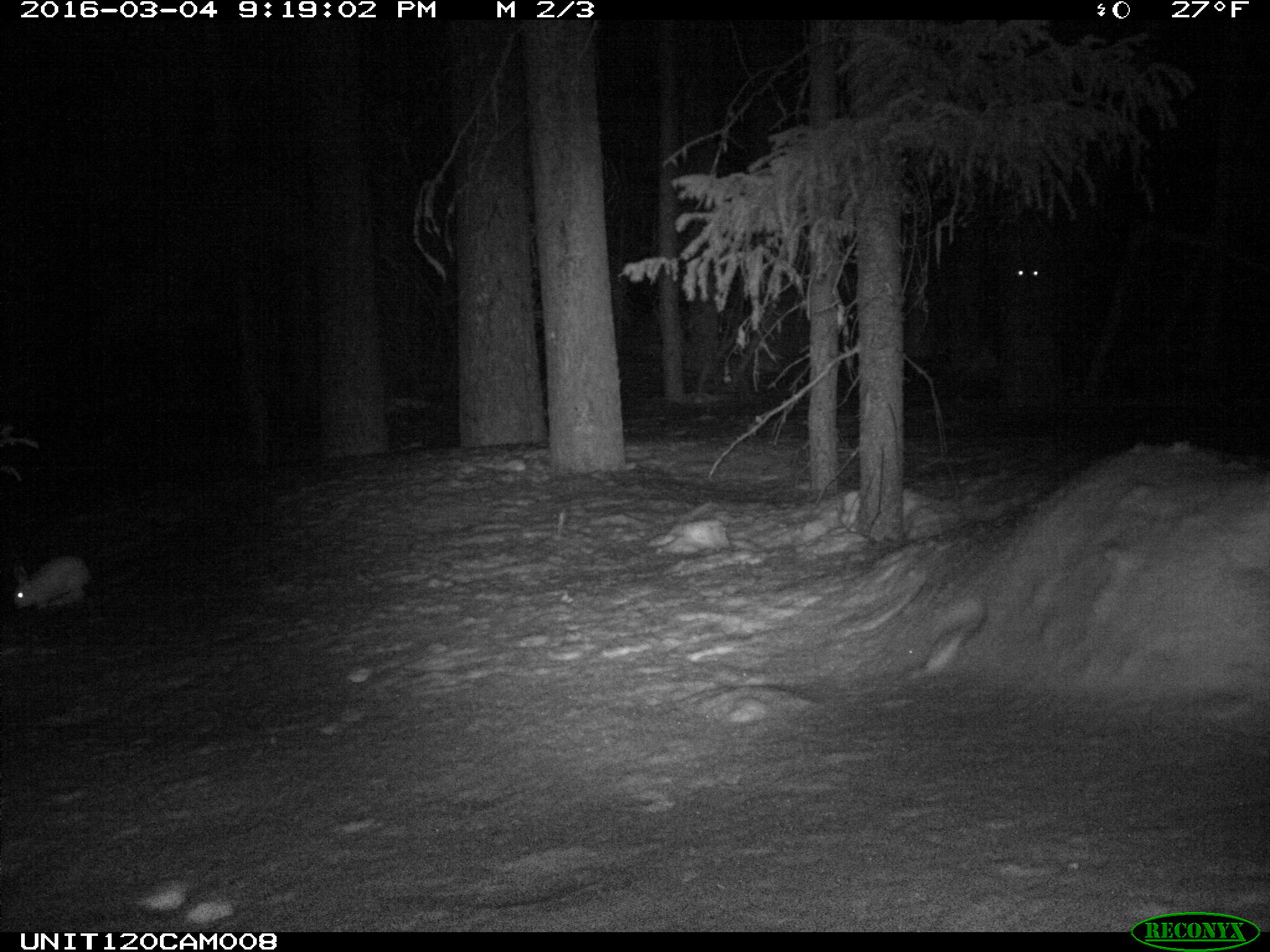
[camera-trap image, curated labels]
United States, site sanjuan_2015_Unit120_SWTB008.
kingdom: Animalia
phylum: Chordata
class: Mammalia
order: Lagomorpha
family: Leporidae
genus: Lepus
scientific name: Lepus americanus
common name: snowshoe hare